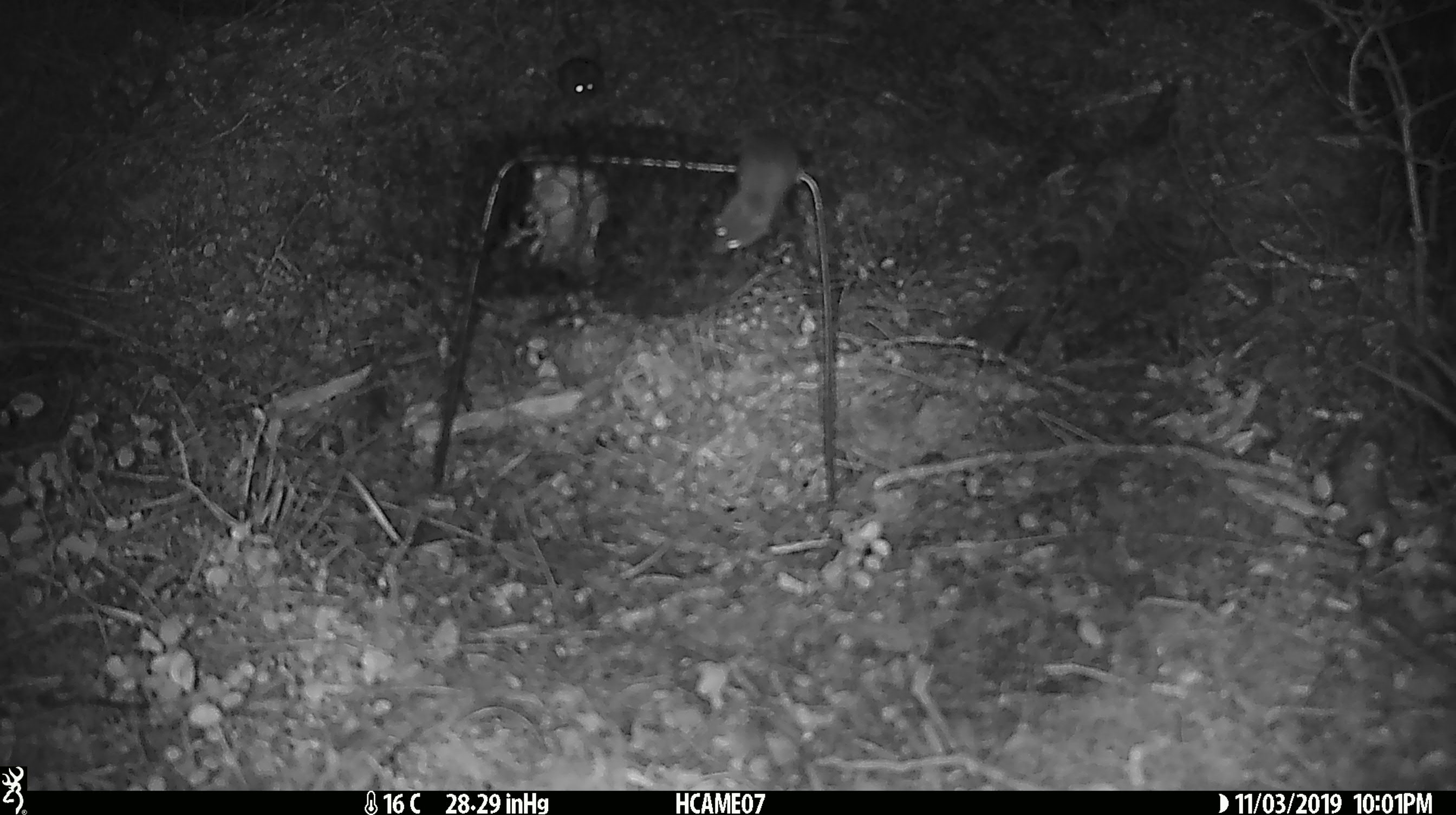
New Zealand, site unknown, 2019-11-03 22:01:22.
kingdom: Animalia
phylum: Chordata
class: Mammalia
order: Rodentia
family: Muridae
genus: Mus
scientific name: Mus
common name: mouse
Mouse (Mus).